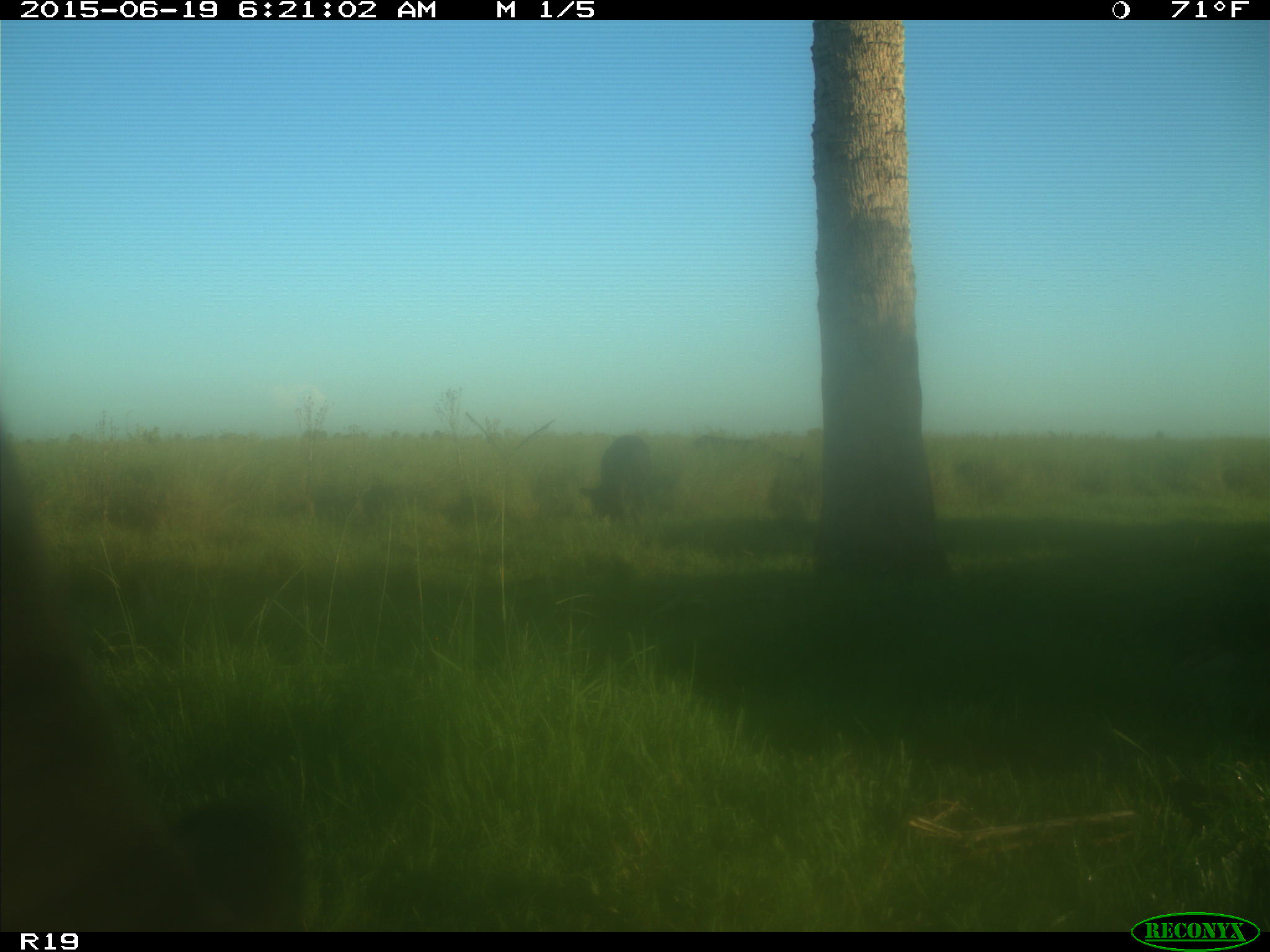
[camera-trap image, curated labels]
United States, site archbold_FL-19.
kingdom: Animalia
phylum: Chordata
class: Mammalia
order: Artiodactyla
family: Bovidae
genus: Bos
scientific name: Bos taurus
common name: domestic cow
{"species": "Bos taurus (domestic cow)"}